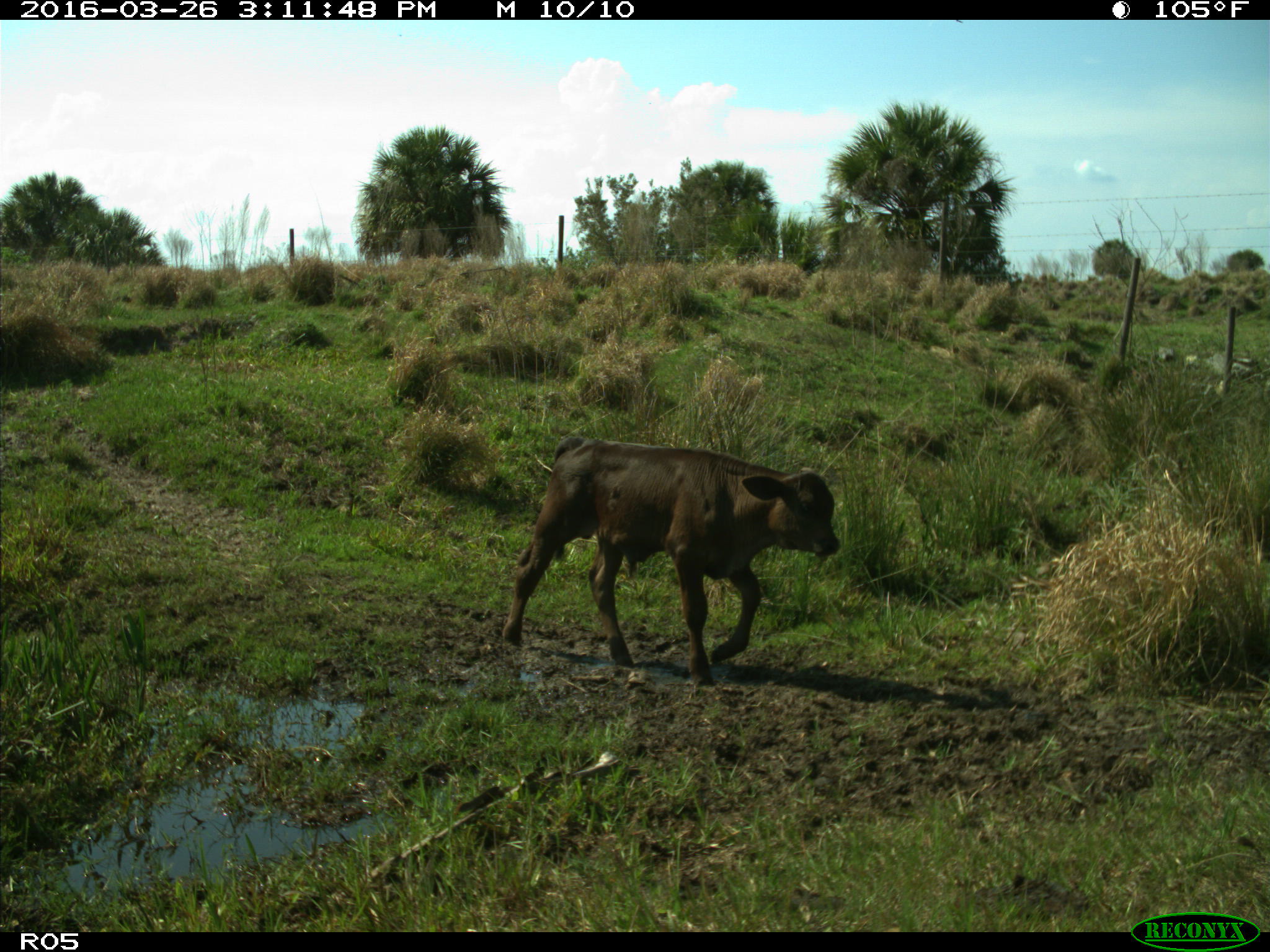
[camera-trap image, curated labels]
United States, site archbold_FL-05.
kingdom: Animalia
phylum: Chordata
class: Mammalia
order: Artiodactyla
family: Bovidae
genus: Bos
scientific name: Bos taurus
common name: domestic cow